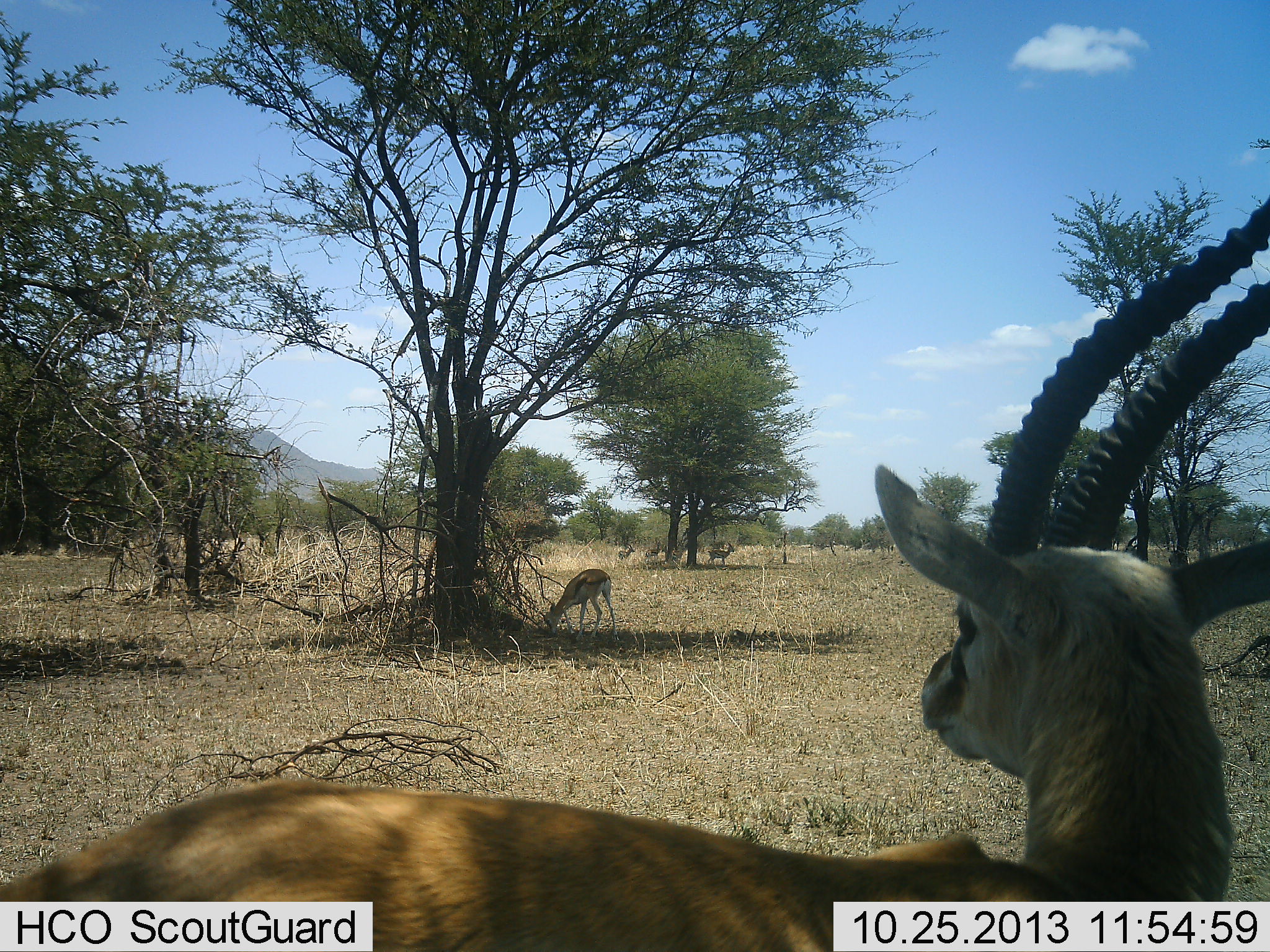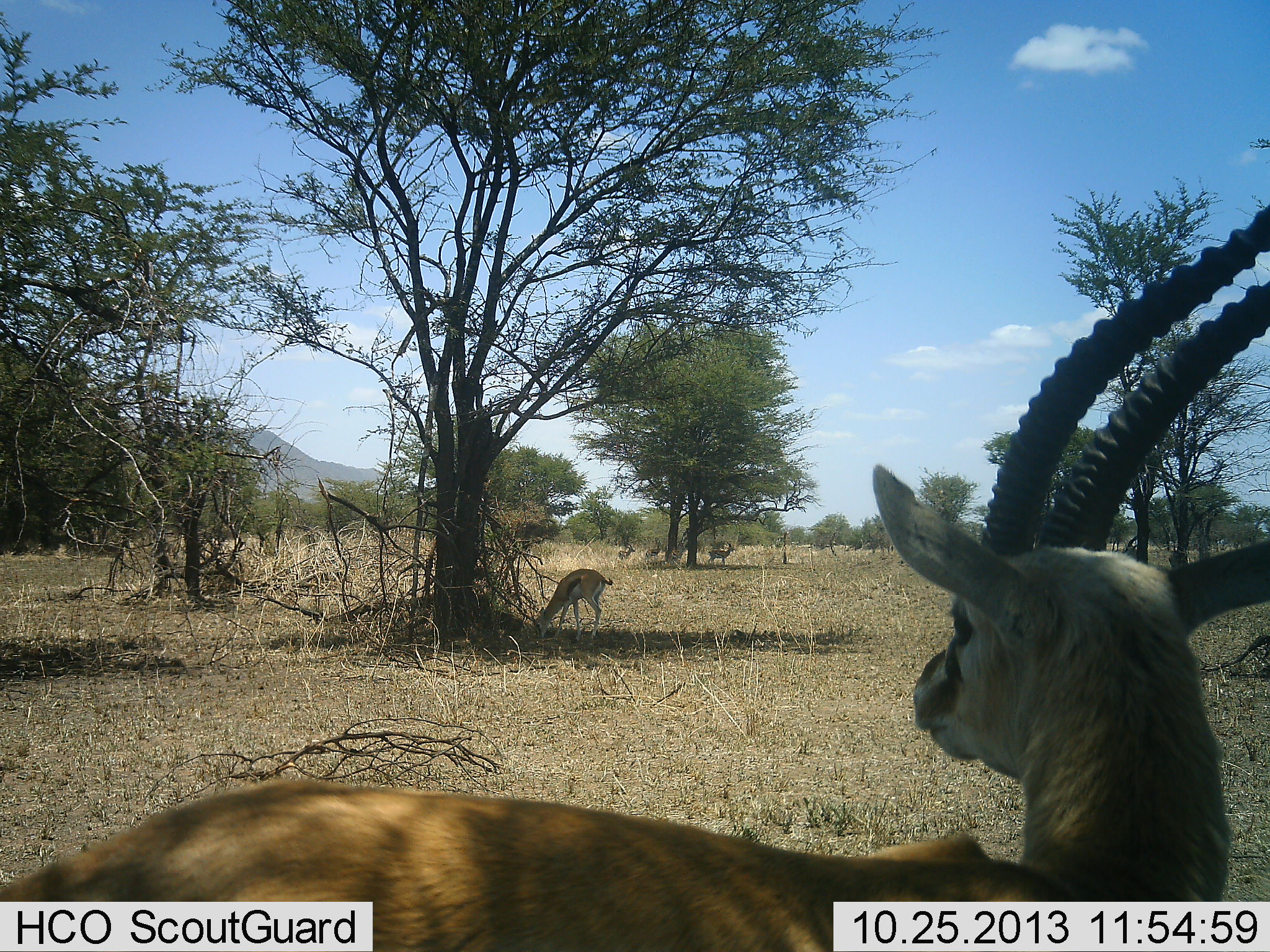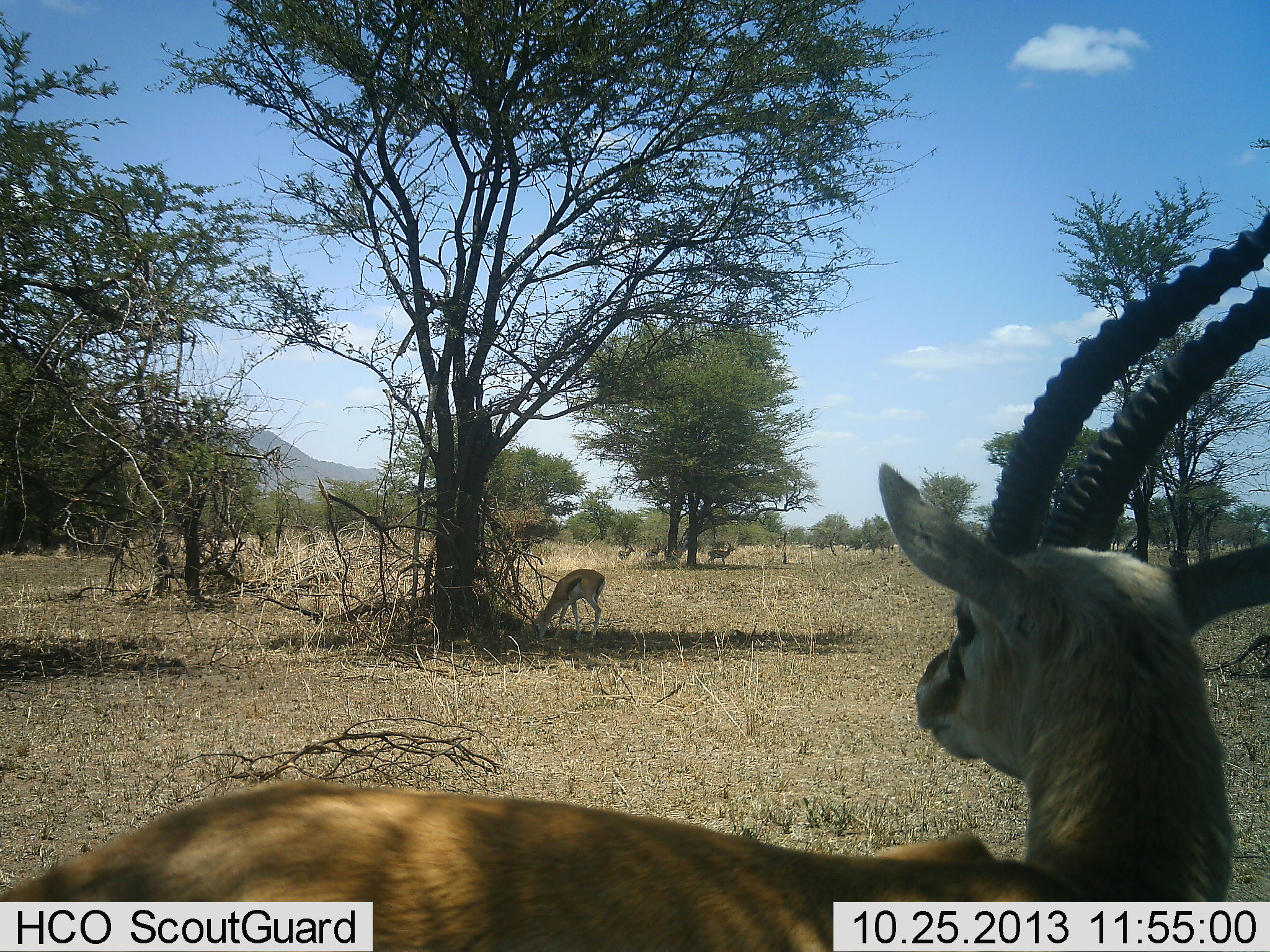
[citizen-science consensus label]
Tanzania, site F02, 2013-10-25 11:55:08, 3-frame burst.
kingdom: Animalia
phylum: Chordata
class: Mammalia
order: Artiodactyla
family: Bovidae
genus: Eudorcas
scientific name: Eudorcas thomsonii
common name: thomson's gazelle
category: gazellethomsons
Gazellethomsons (thomson's gazelle) (Eudorcas thomsonii), count 2. Behavior (volunteer vote fractions): standing 92%, resting 0%, moving 0%, interacting 4%. Young present (vote fraction): 4%. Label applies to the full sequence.